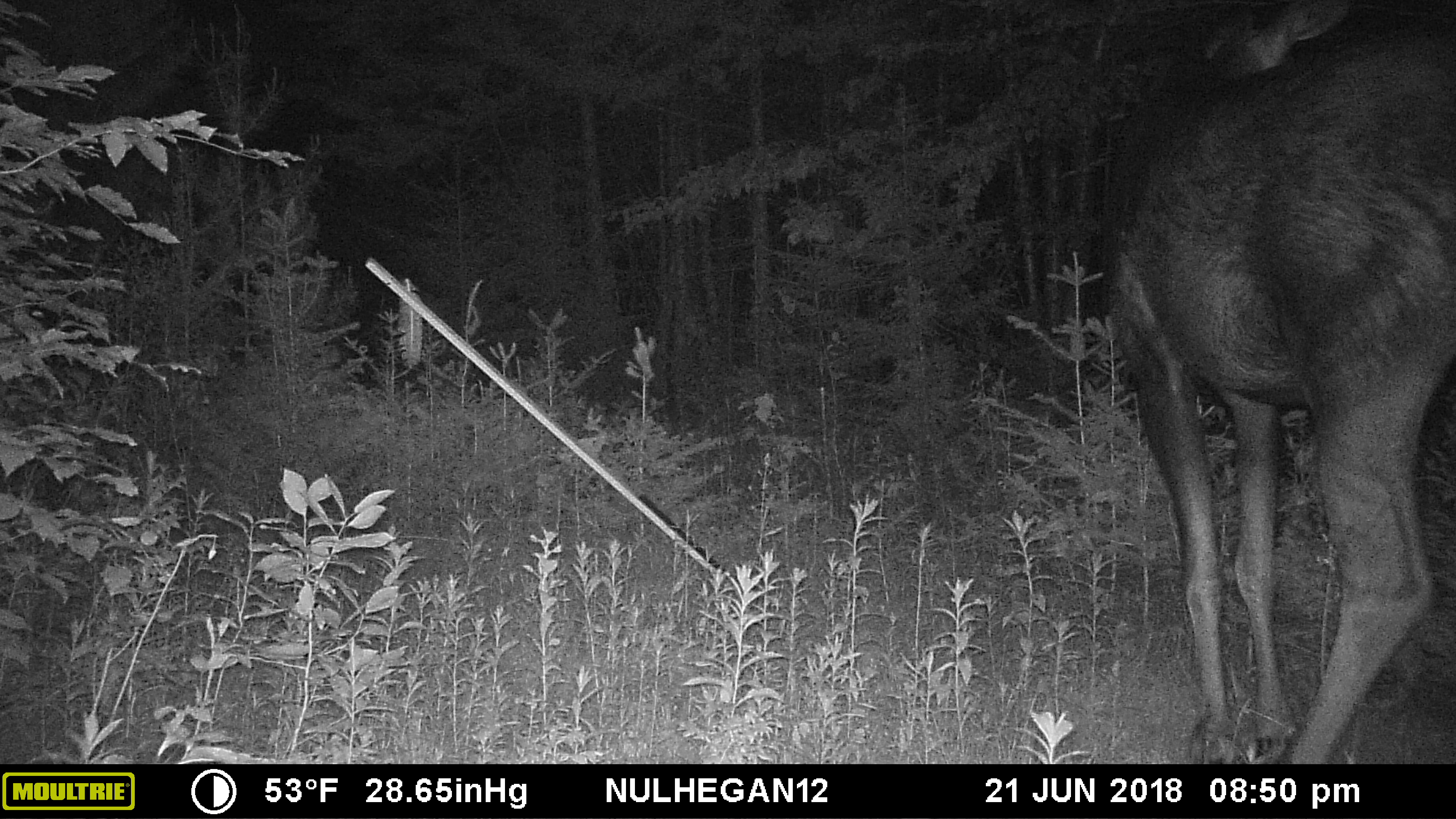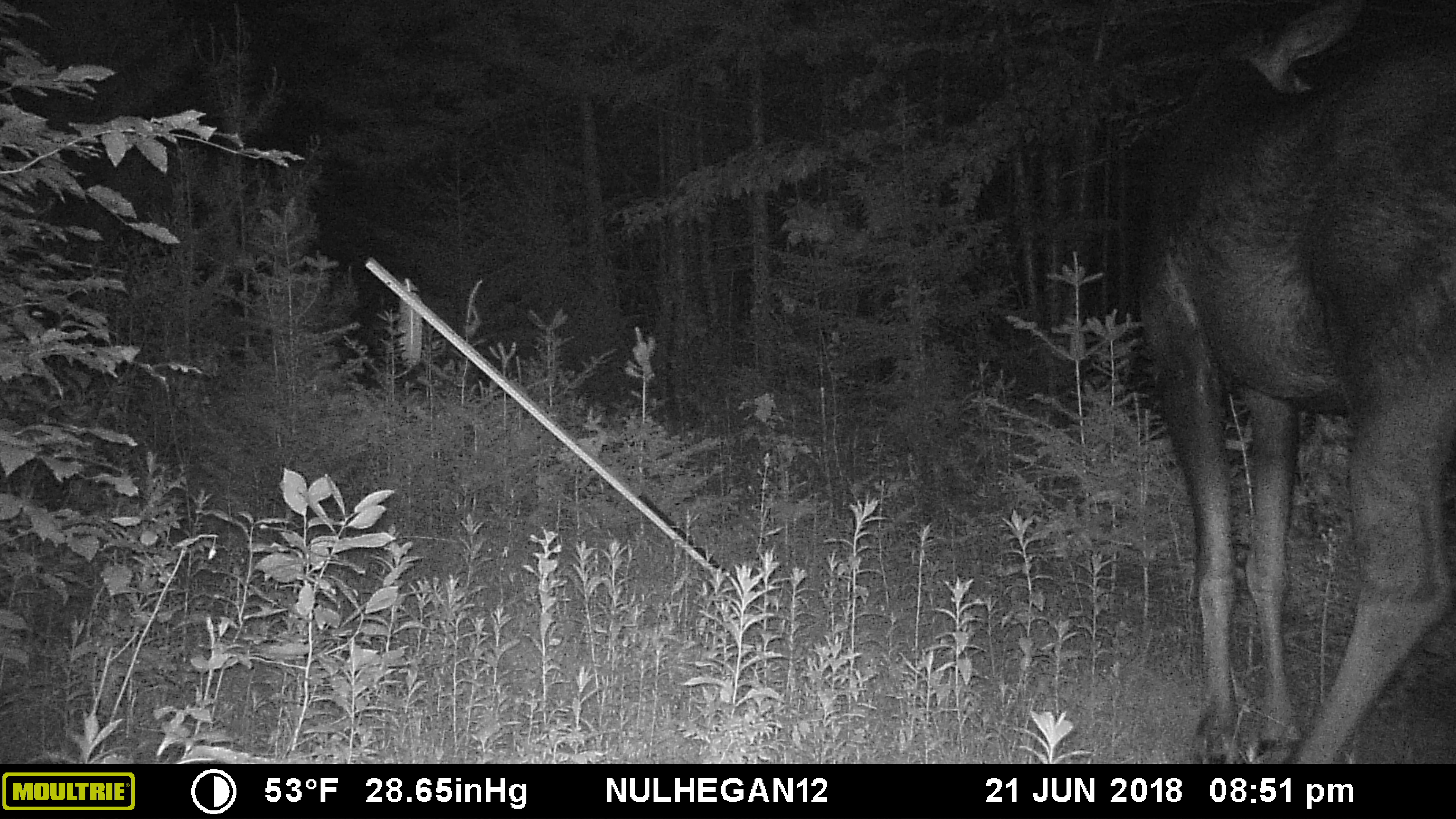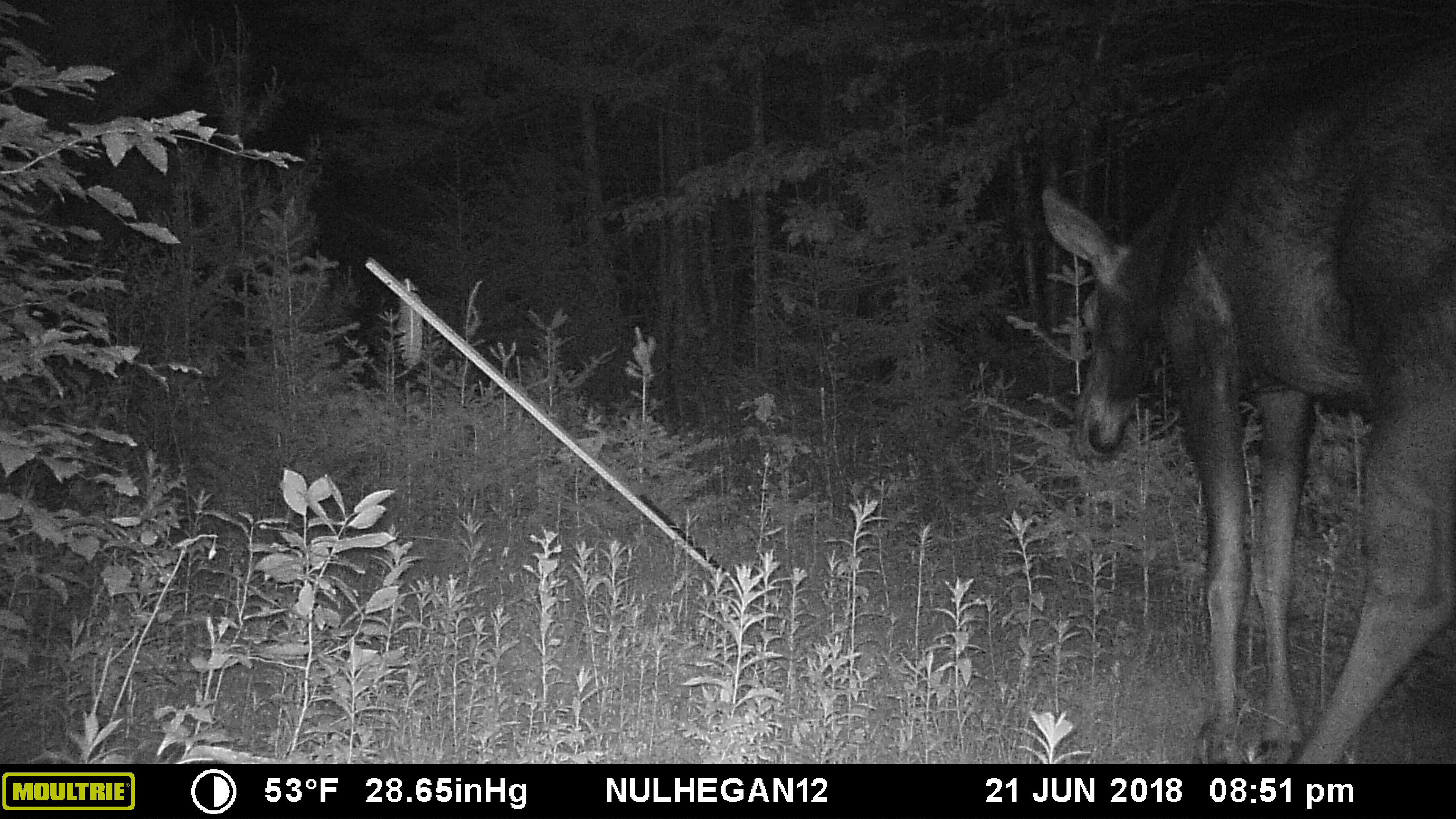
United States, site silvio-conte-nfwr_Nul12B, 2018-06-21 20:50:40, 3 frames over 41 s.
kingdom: Animalia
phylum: Chordata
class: Mammalia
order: Artiodactyla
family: Cervidae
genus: Alces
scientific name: Alces alces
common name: moose